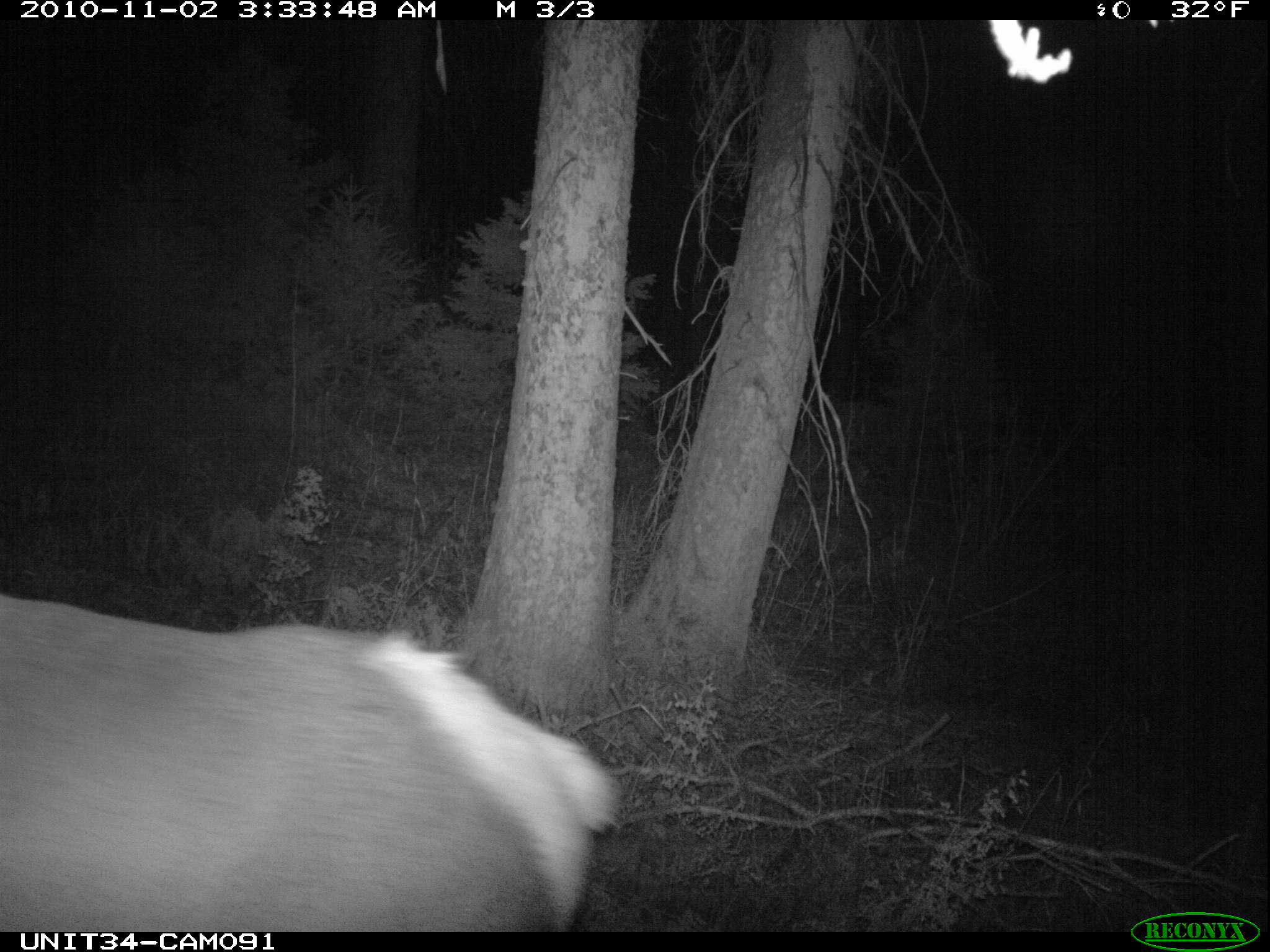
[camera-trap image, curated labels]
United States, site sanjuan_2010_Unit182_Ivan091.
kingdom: Animalia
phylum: Chordata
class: Mammalia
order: Artiodactyla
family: Cervidae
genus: Cervus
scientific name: Cervus elaphus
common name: red deer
Cervus elaphus (red deer).